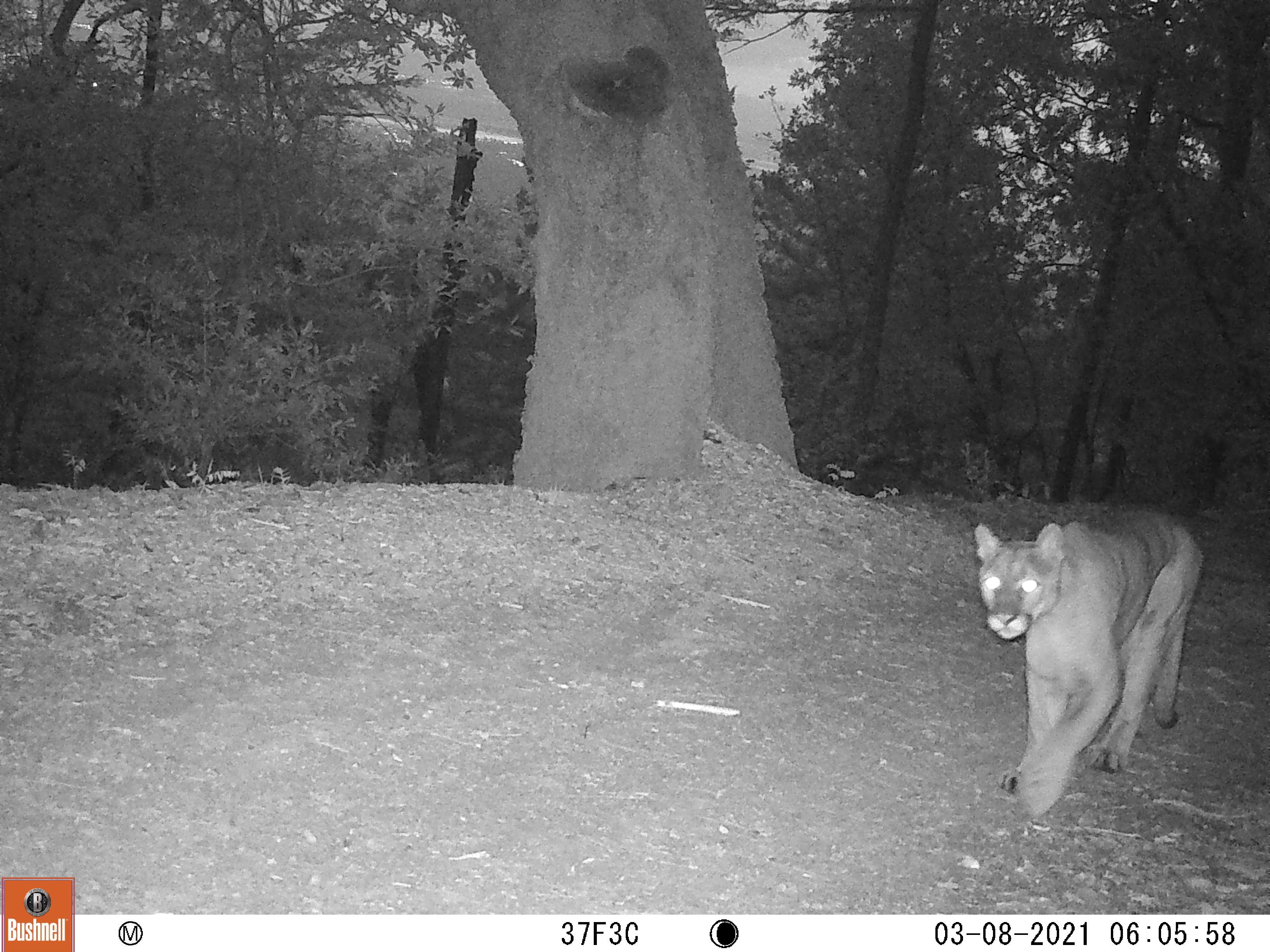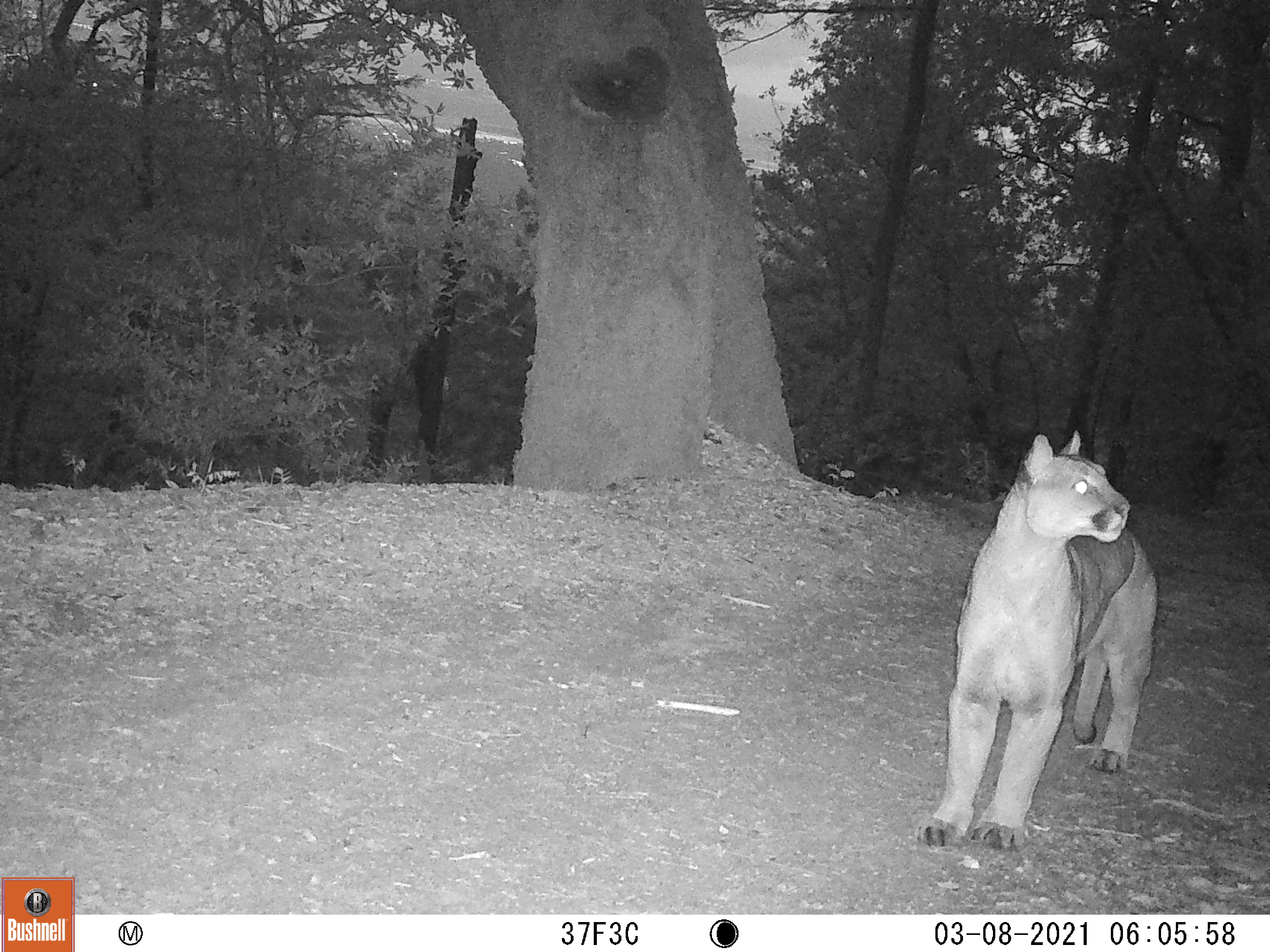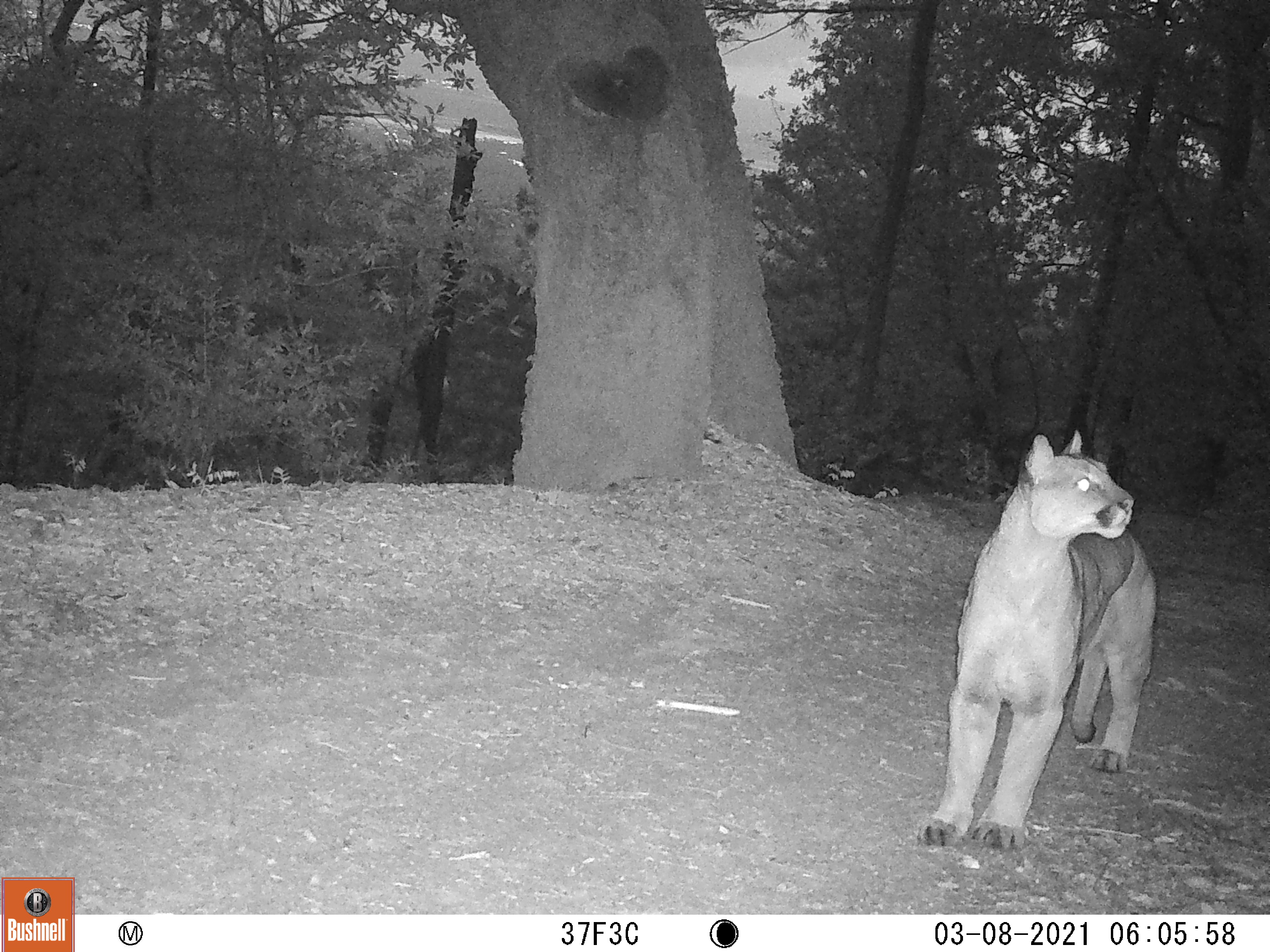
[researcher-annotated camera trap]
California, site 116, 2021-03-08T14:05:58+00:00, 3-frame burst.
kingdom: Animalia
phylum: Chordata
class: Mammalia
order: Carnivora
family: Felidae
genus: Puma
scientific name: Puma concolor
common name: puma